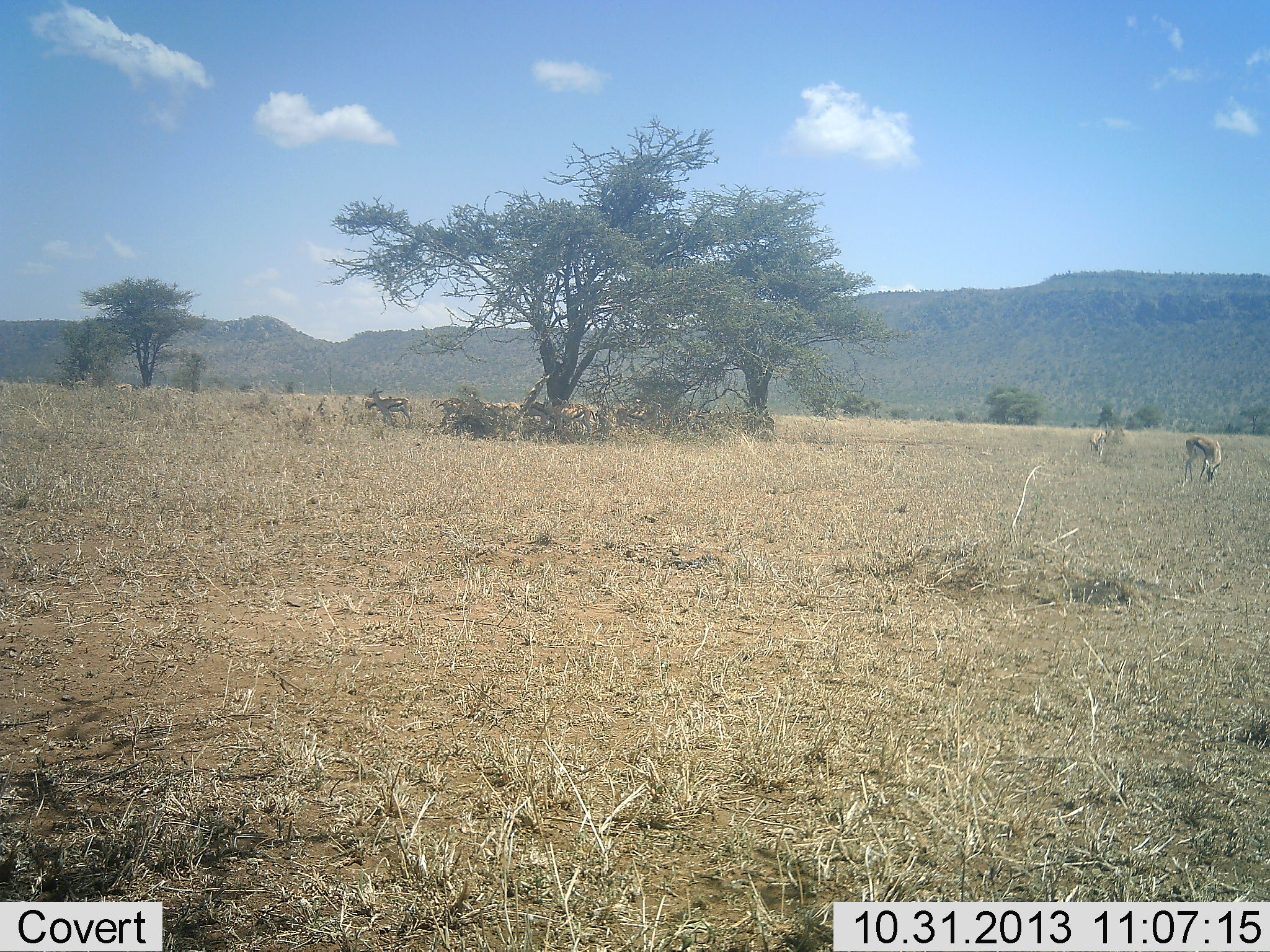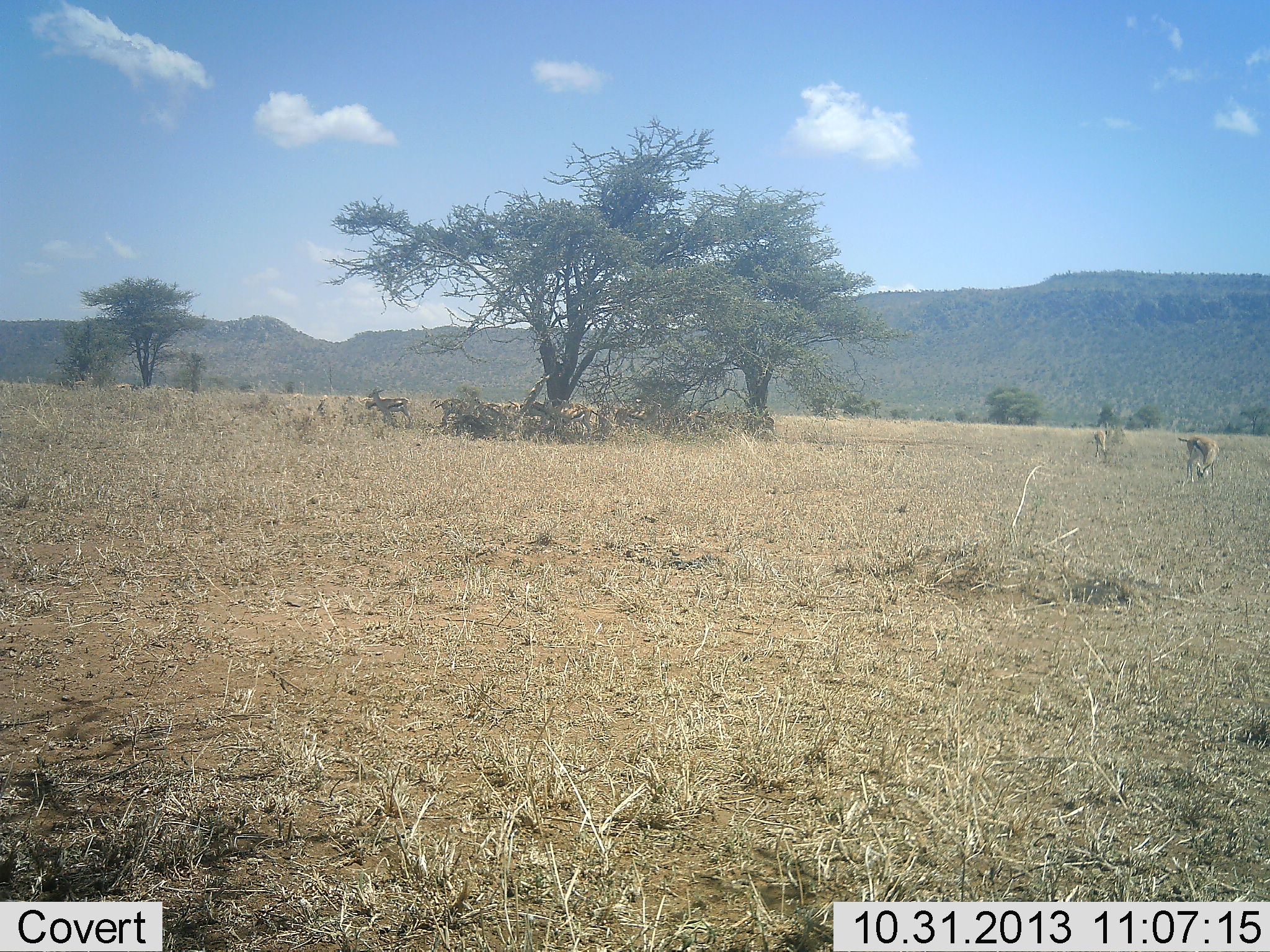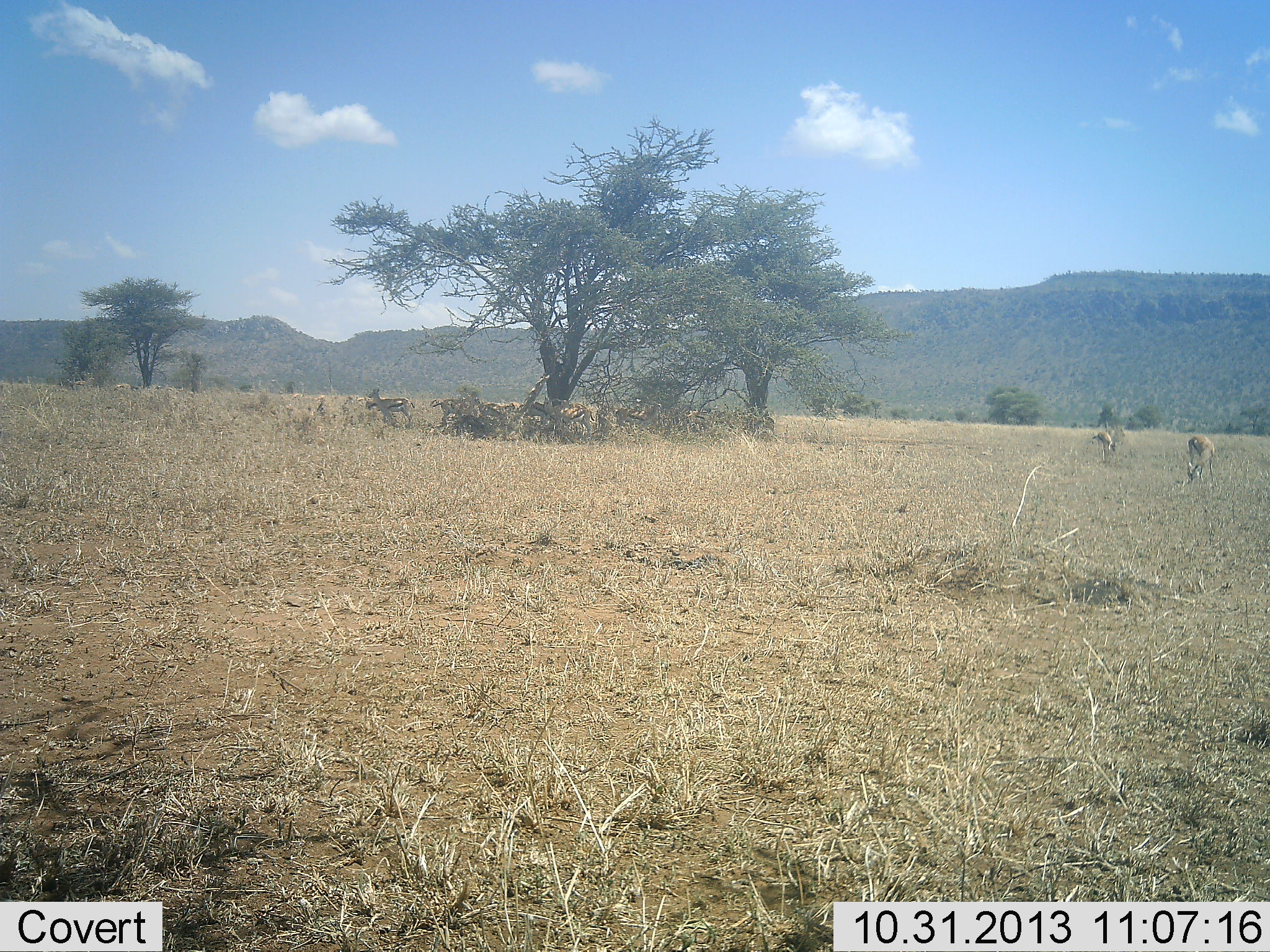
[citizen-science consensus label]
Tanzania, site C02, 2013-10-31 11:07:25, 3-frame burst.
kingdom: Animalia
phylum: Chordata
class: Mammalia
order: Artiodactyla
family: Bovidae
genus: Eudorcas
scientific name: Eudorcas thomsonii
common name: thomson's gazelle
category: gazellethomsons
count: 10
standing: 80%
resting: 40%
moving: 10%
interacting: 0%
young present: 0%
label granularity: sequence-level